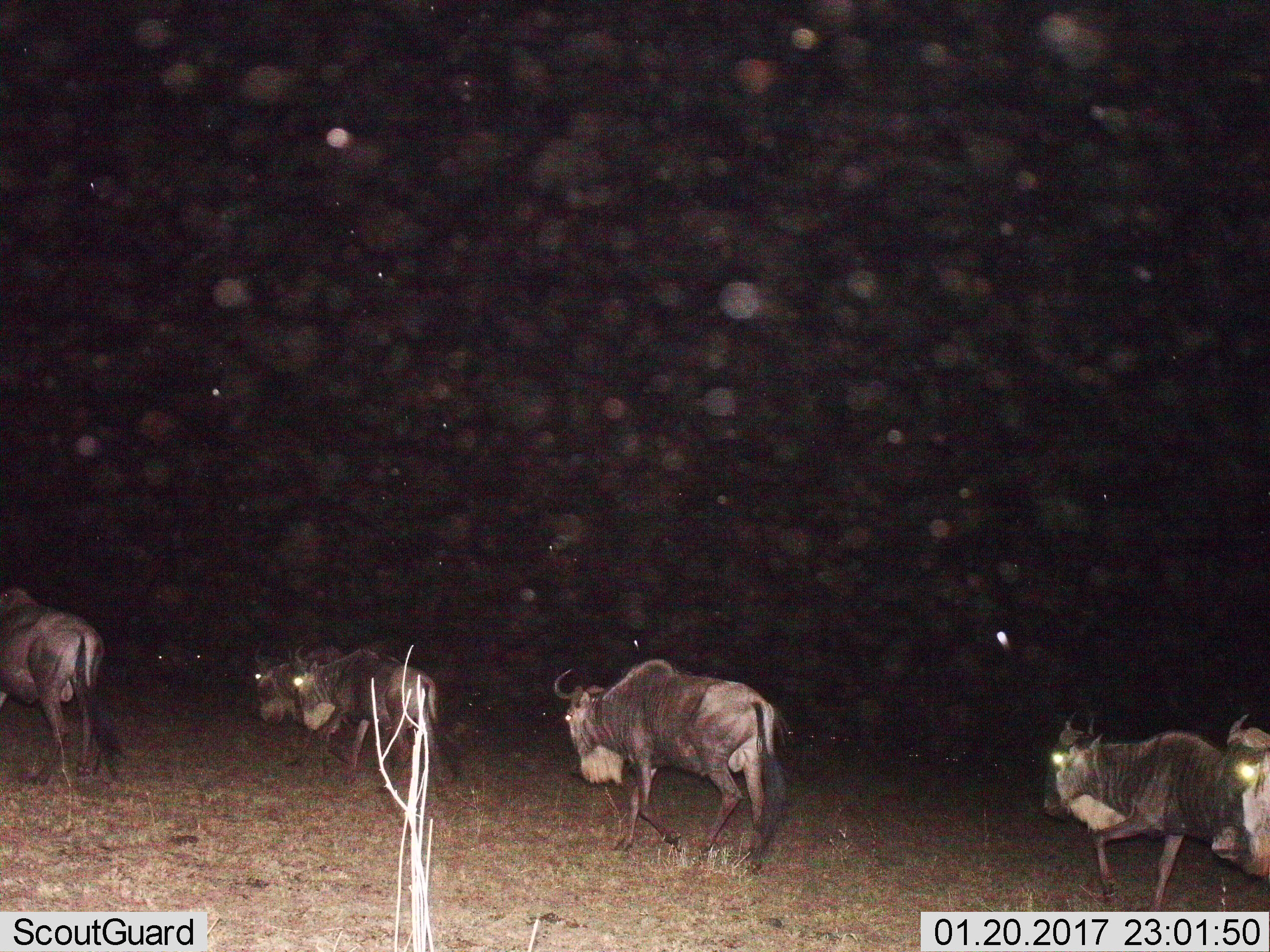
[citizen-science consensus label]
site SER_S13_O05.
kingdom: Animalia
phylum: Chordata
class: Mammalia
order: Artiodactyla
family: Bovidae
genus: Connochaetes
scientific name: Connochaetes taurinus taurinus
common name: blue wildebeest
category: wildebeestblue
Wildebeestblue (blue wildebeest) (Connochaetes taurinus taurinus), count 6. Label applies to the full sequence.